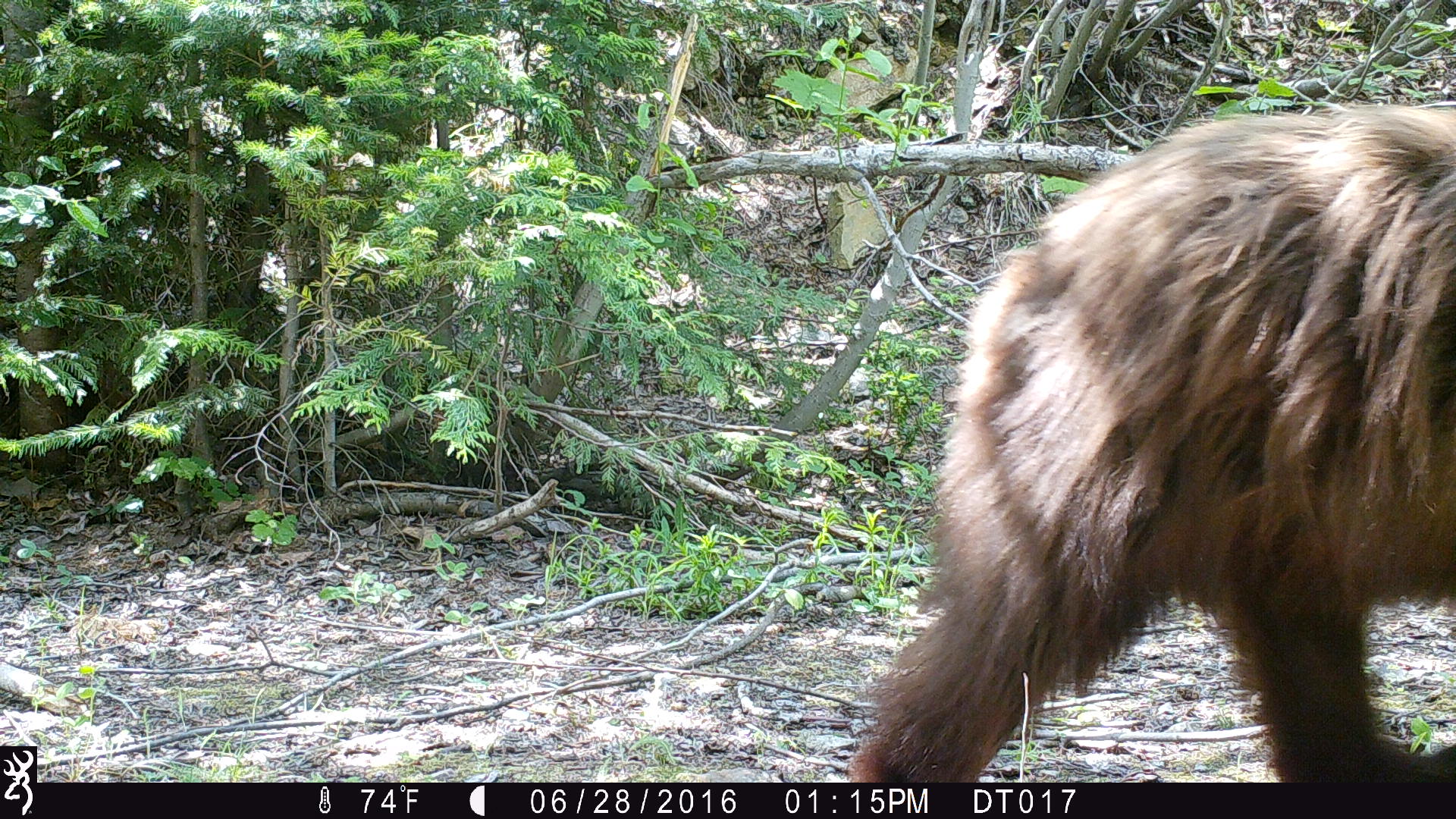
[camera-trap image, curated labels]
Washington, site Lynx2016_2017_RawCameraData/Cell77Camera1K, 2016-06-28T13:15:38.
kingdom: Animalia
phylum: Chordata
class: Mammalia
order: Carnivora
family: Ursidae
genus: Ursus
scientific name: Ursus americanus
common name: american black bear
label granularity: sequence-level